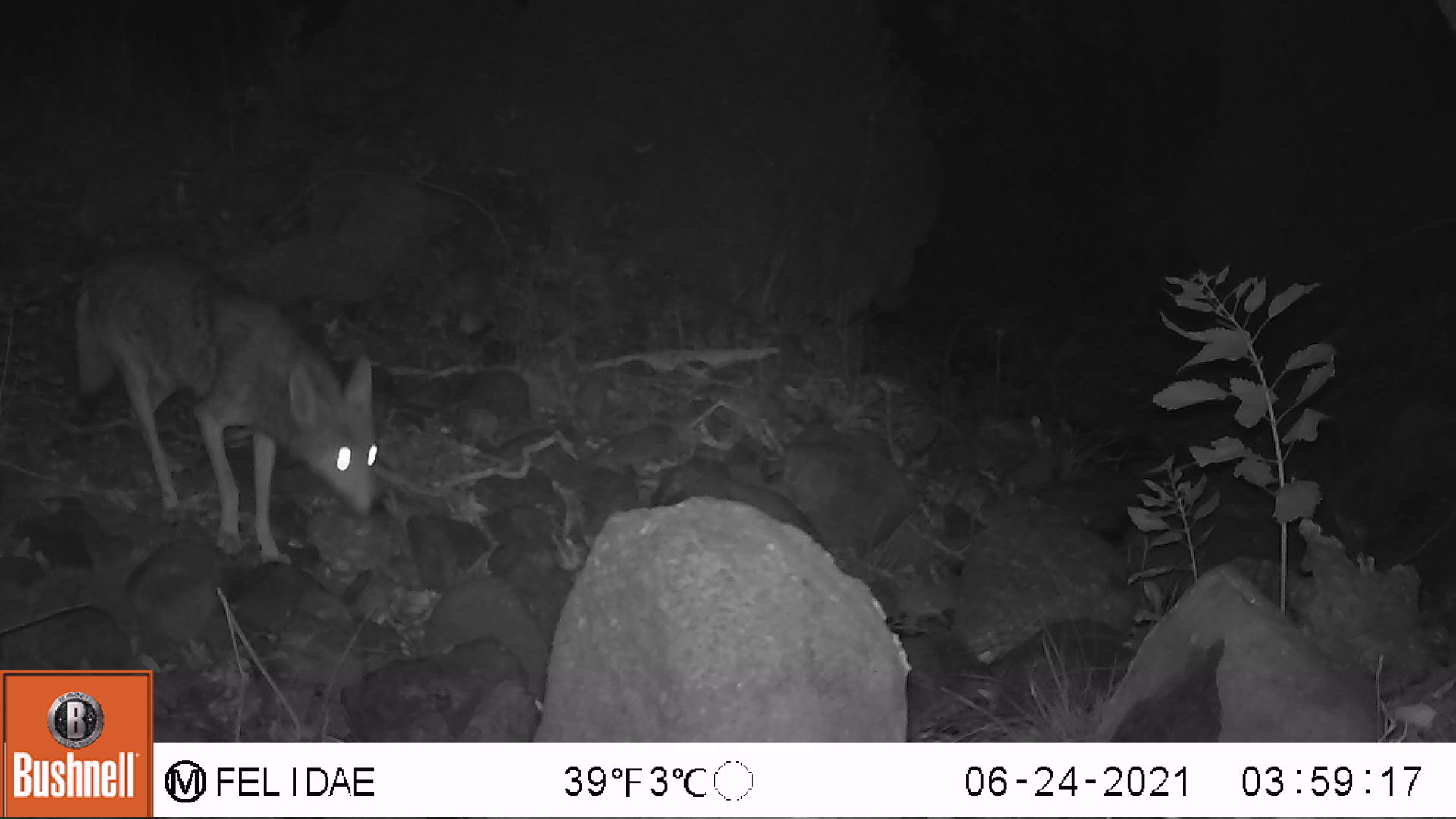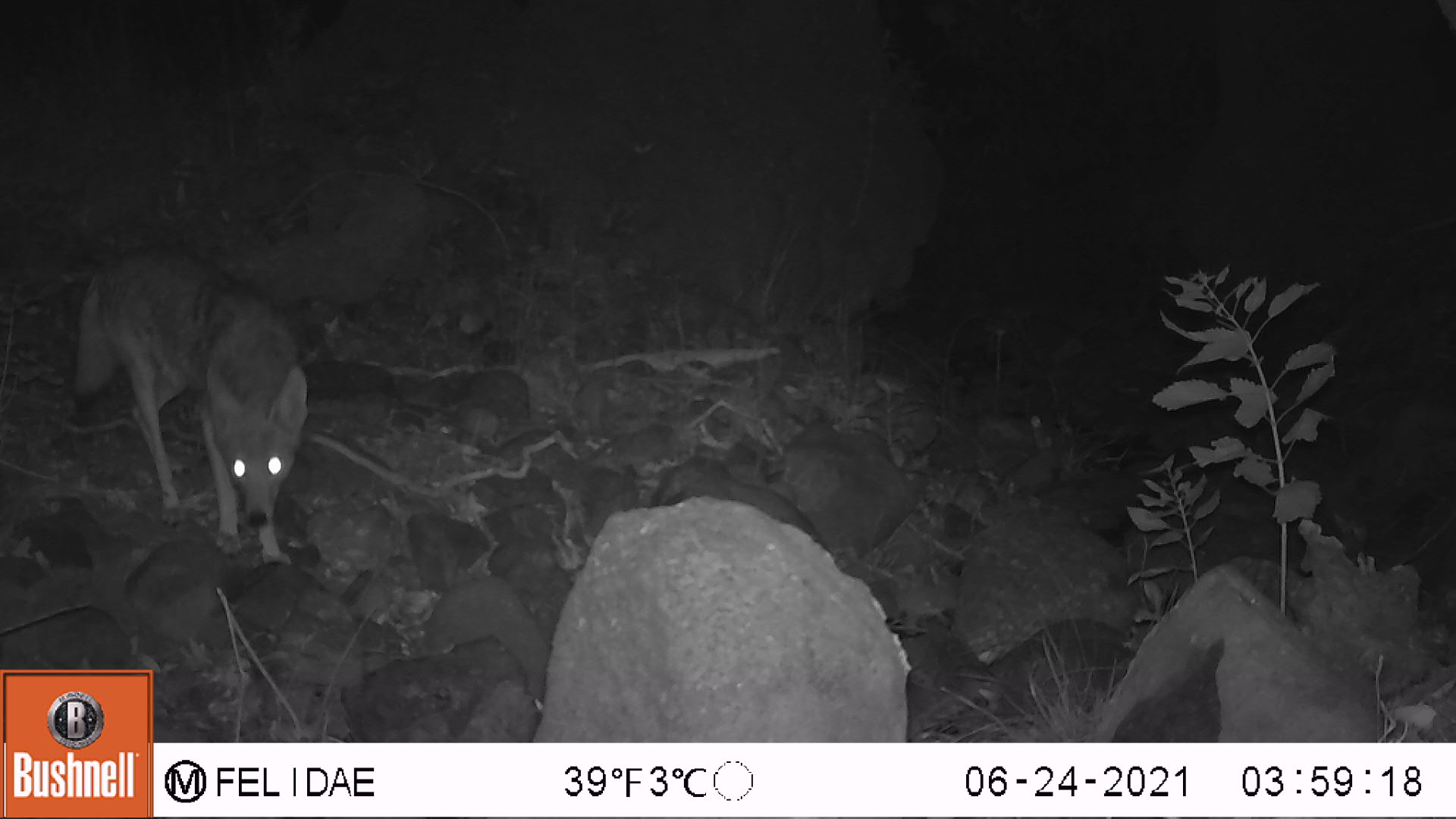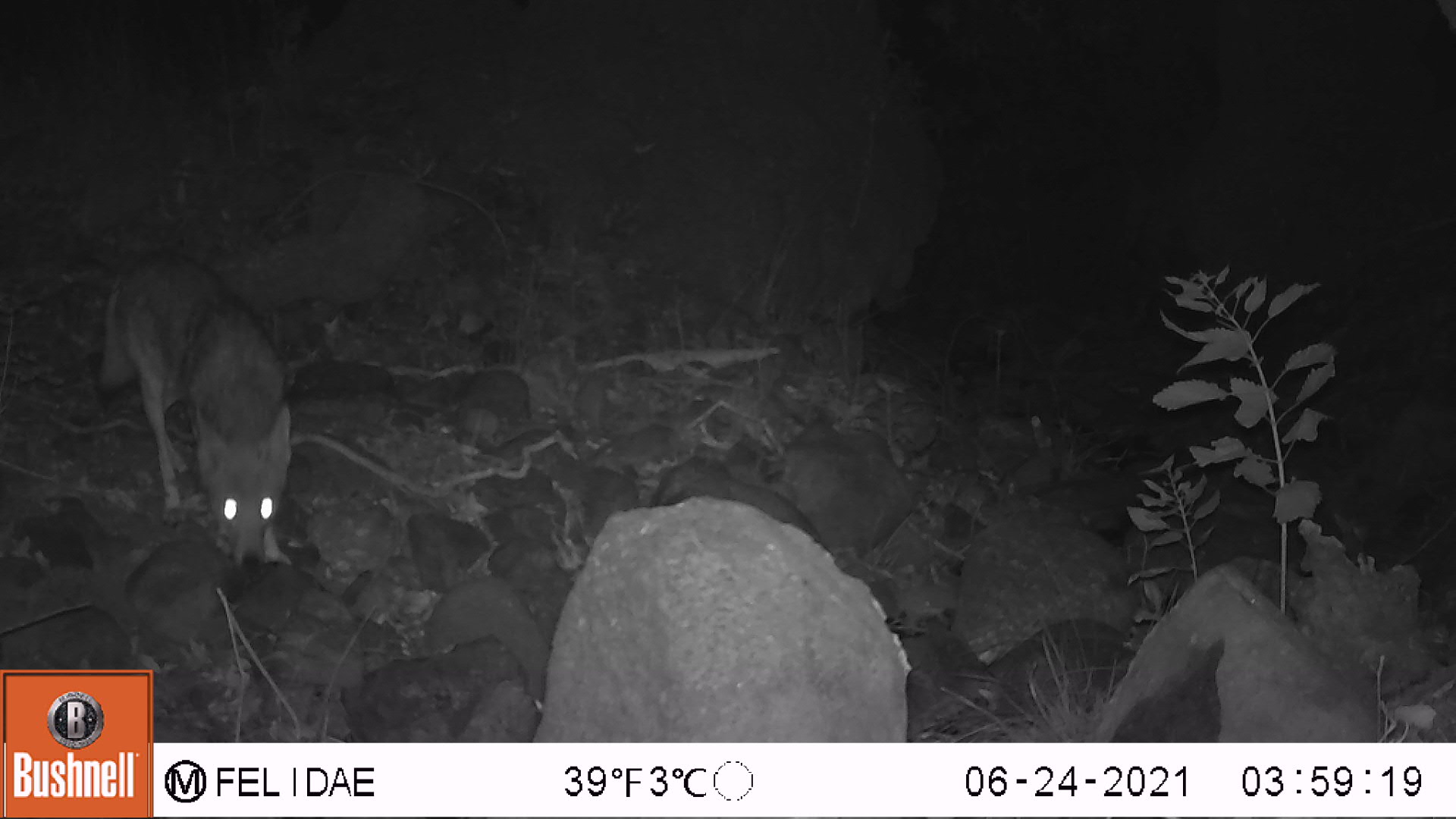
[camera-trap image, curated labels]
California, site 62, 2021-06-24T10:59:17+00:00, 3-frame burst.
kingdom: Animalia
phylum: Chordata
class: Mammalia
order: Carnivora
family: Canidae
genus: Canis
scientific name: Canis latrans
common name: coyote